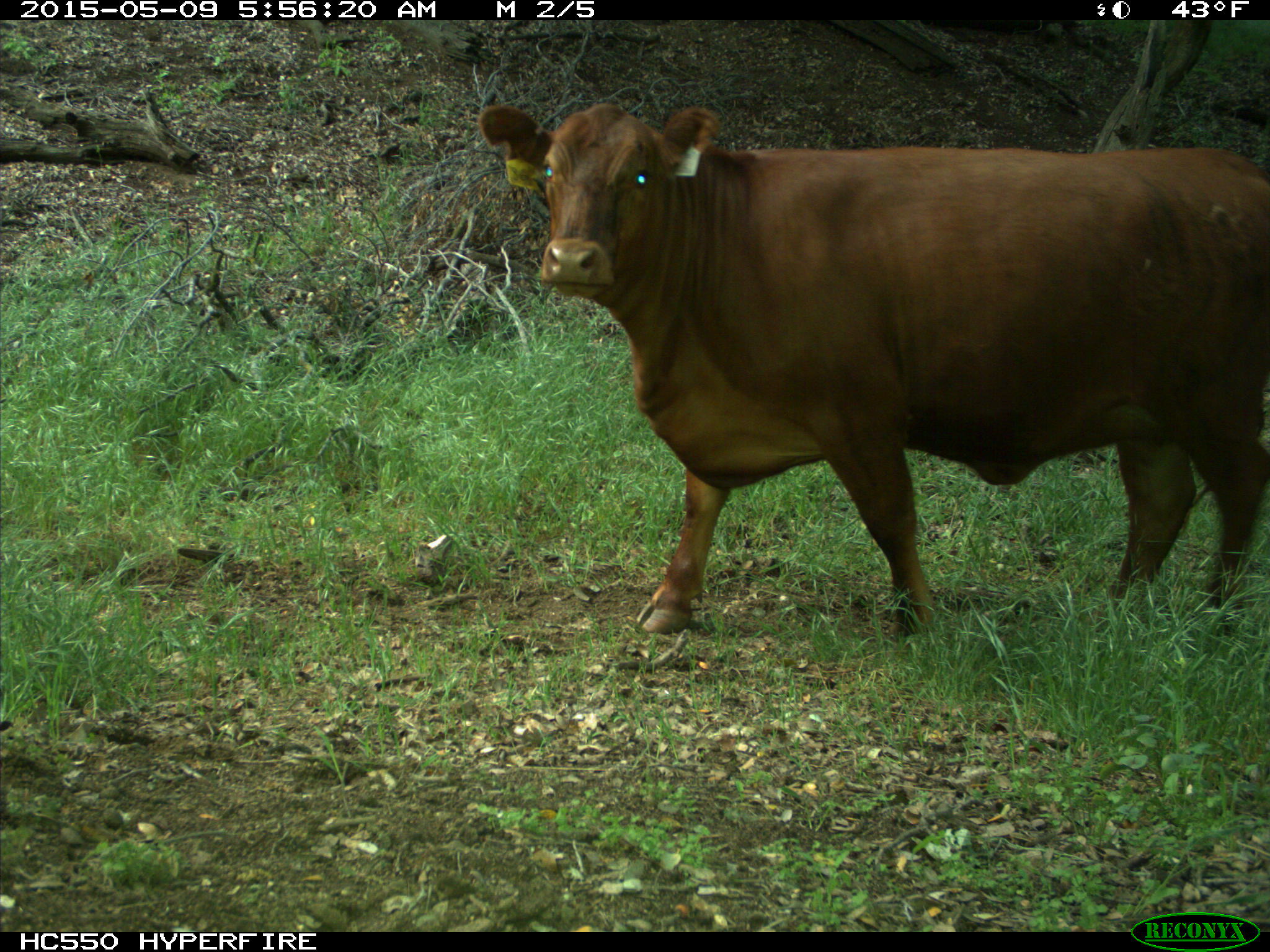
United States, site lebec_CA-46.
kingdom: Animalia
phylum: Chordata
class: Mammalia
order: Artiodactyla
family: Bovidae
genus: Bos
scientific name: Bos taurus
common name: domestic cow